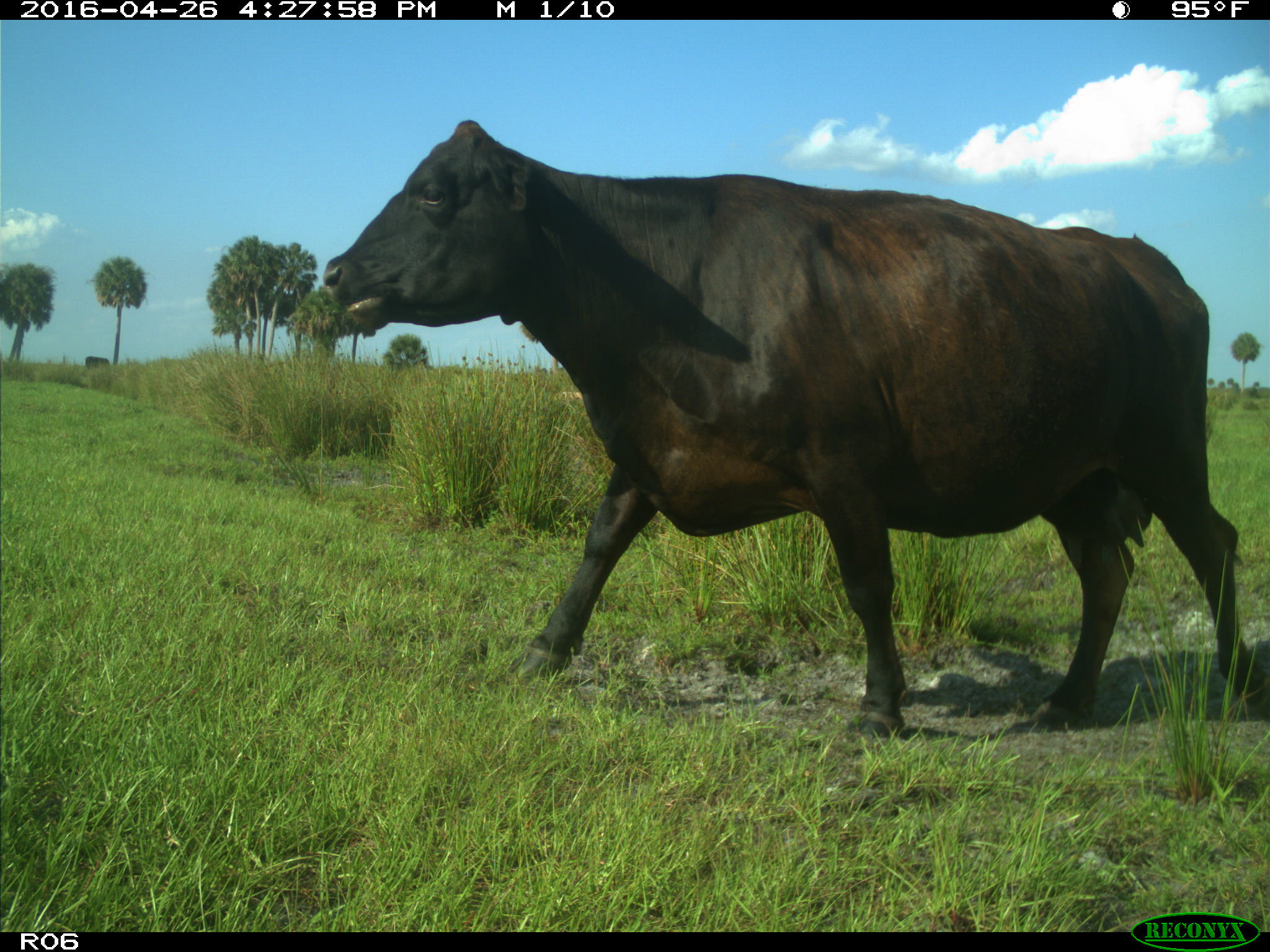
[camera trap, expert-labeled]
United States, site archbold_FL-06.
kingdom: Animalia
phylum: Chordata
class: Mammalia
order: Artiodactyla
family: Bovidae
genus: Bos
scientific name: Bos taurus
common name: domestic cow